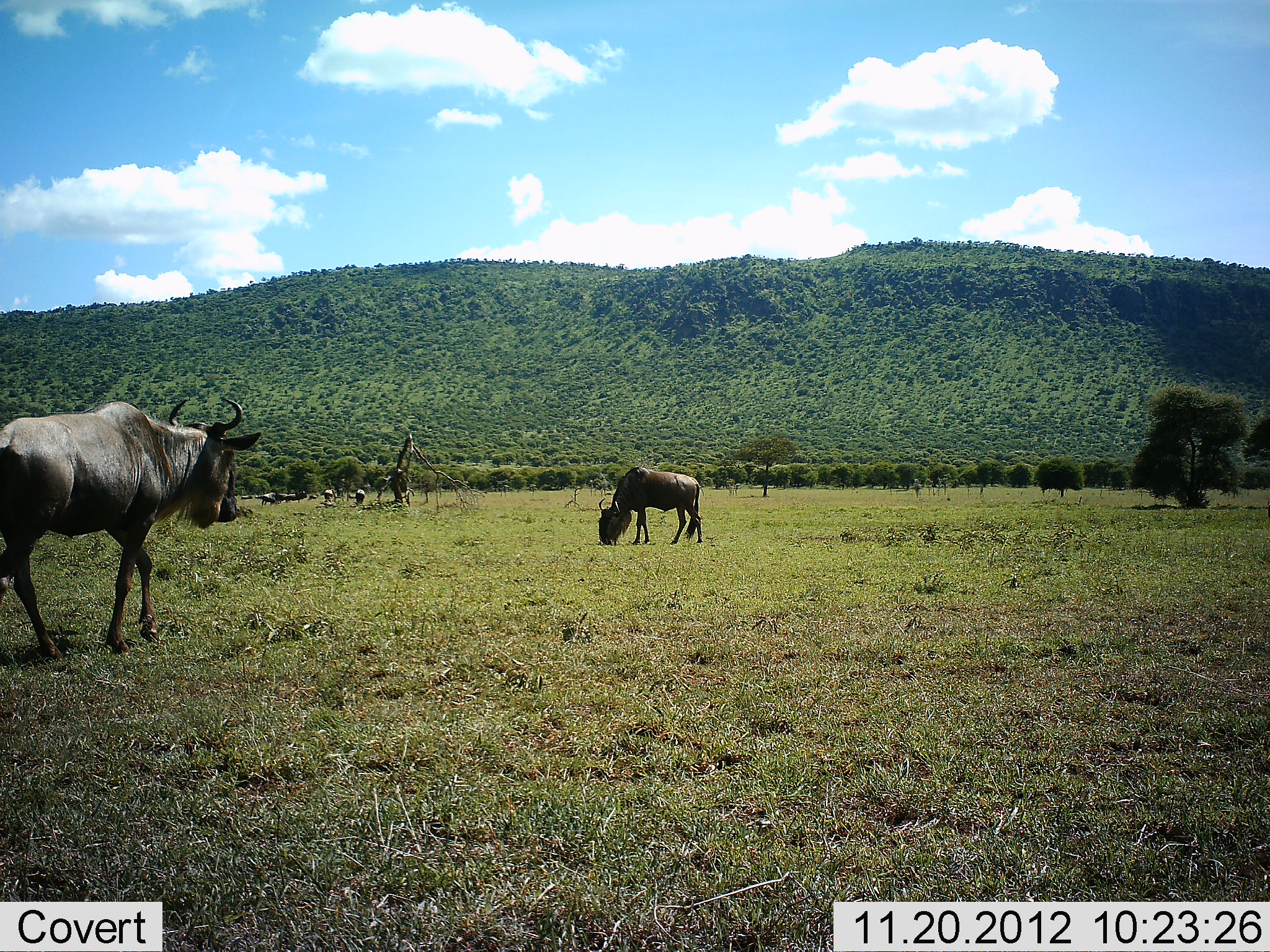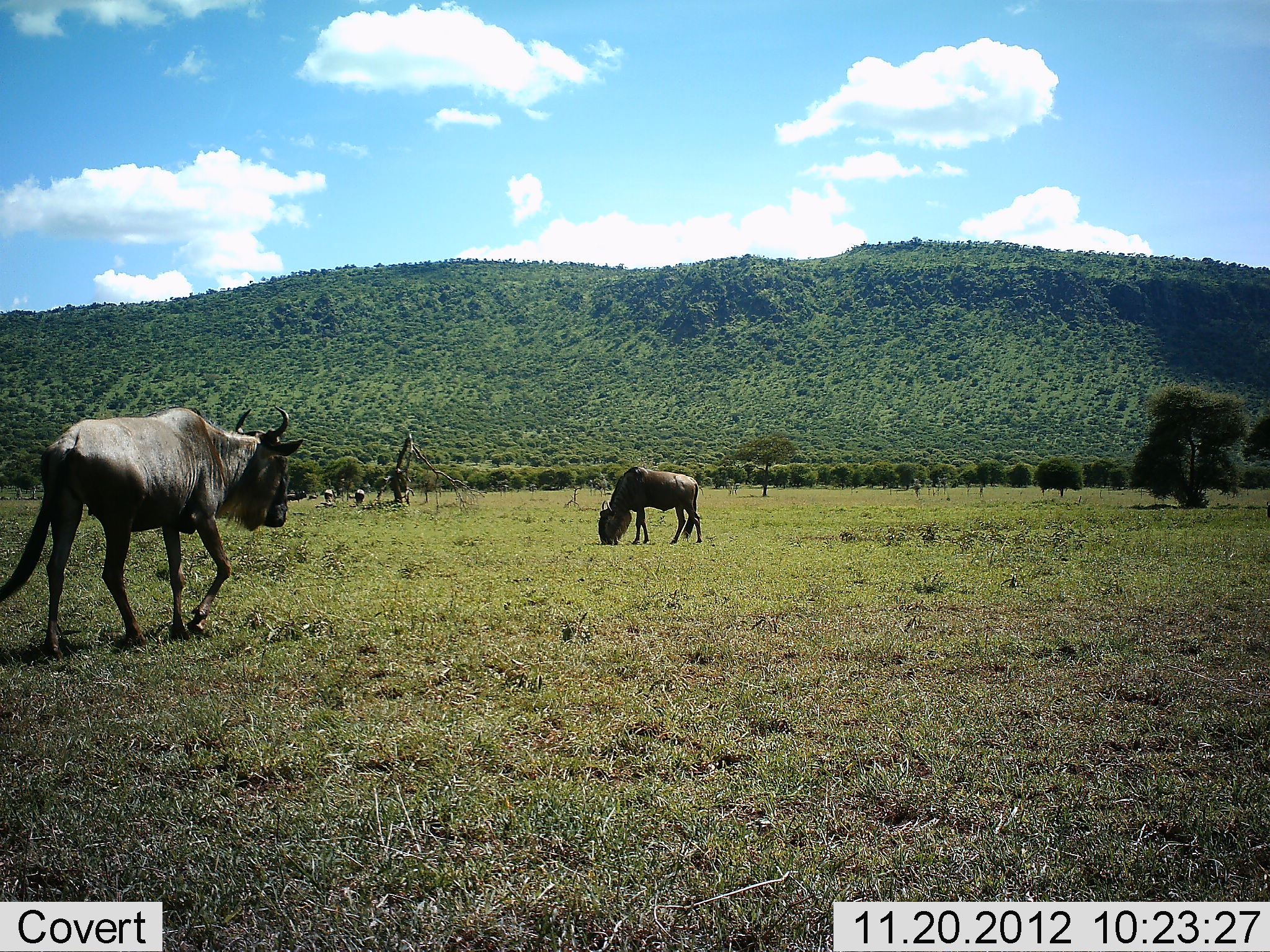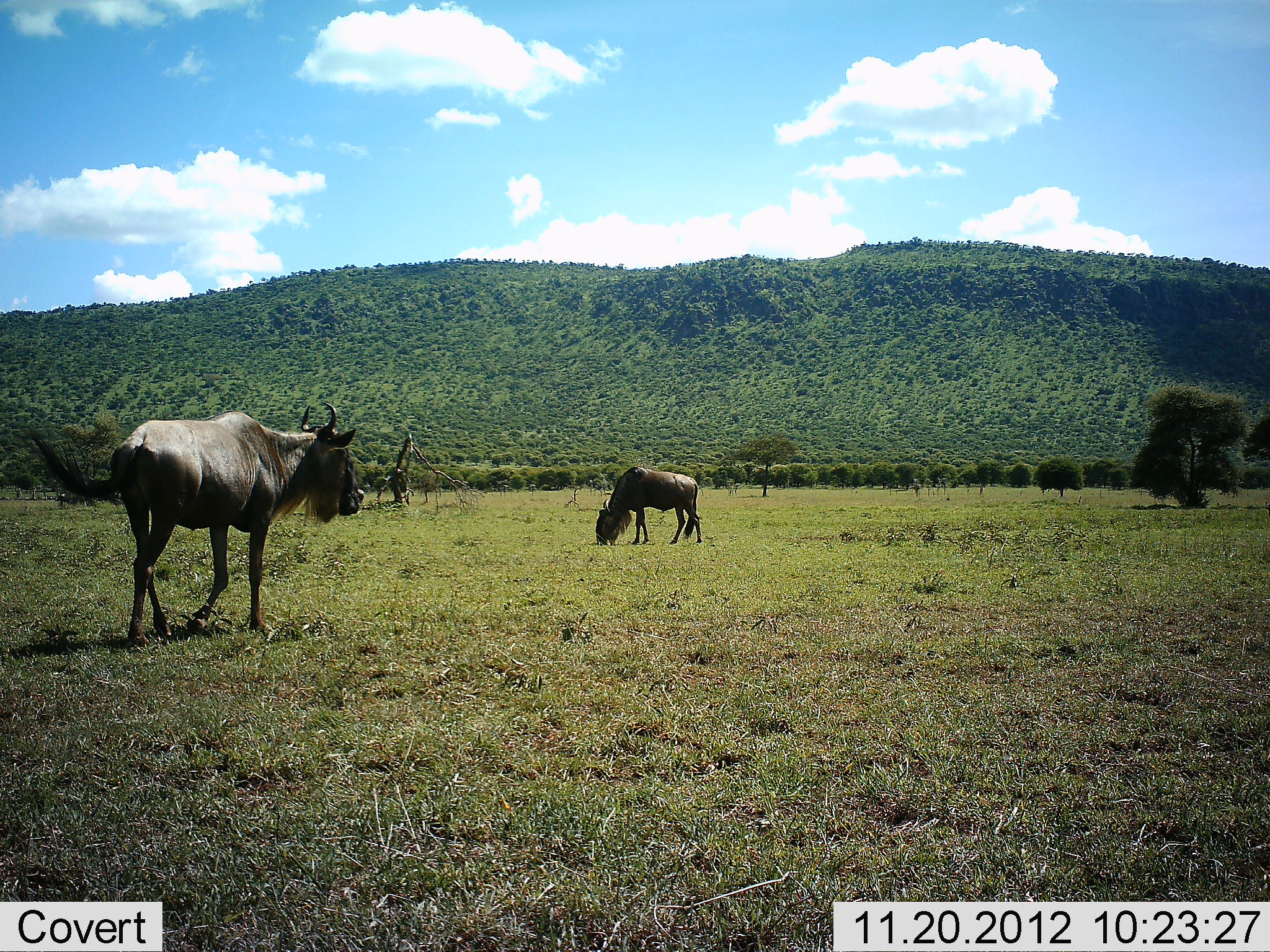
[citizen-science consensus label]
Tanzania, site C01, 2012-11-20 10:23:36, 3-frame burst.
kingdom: Animalia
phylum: Chordata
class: Mammalia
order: Artiodactyla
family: Bovidae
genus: Connochaetes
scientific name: Connochaetes taurinus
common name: blue wildebeest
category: wildebeest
Wildebeest (blue wildebeest) (Connochaetes taurinus), count 2. Behavior (volunteer vote fractions): standing 29%, resting 0%, moving 82%, interacting 0%. Young present (vote fraction): 0%. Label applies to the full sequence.